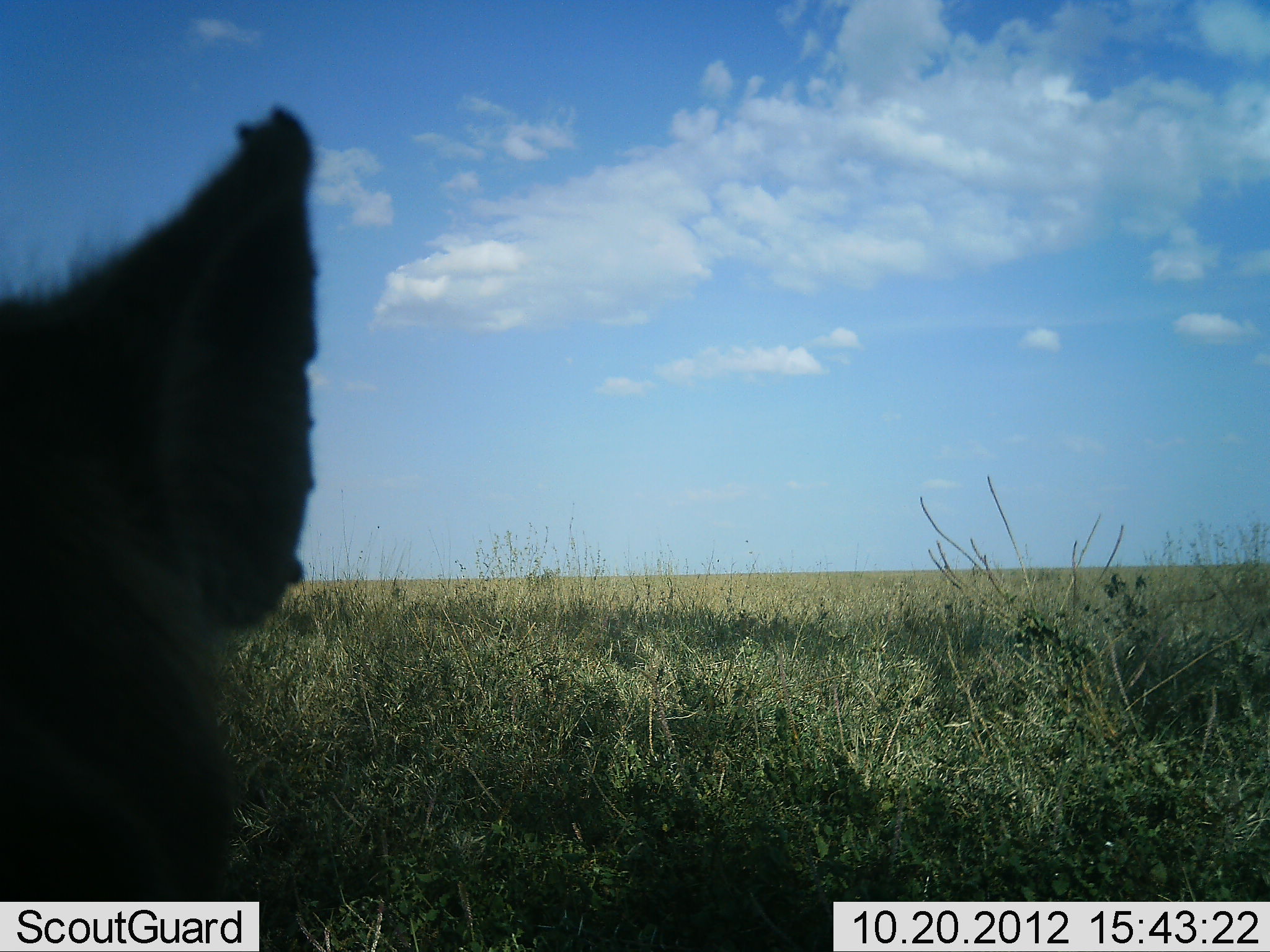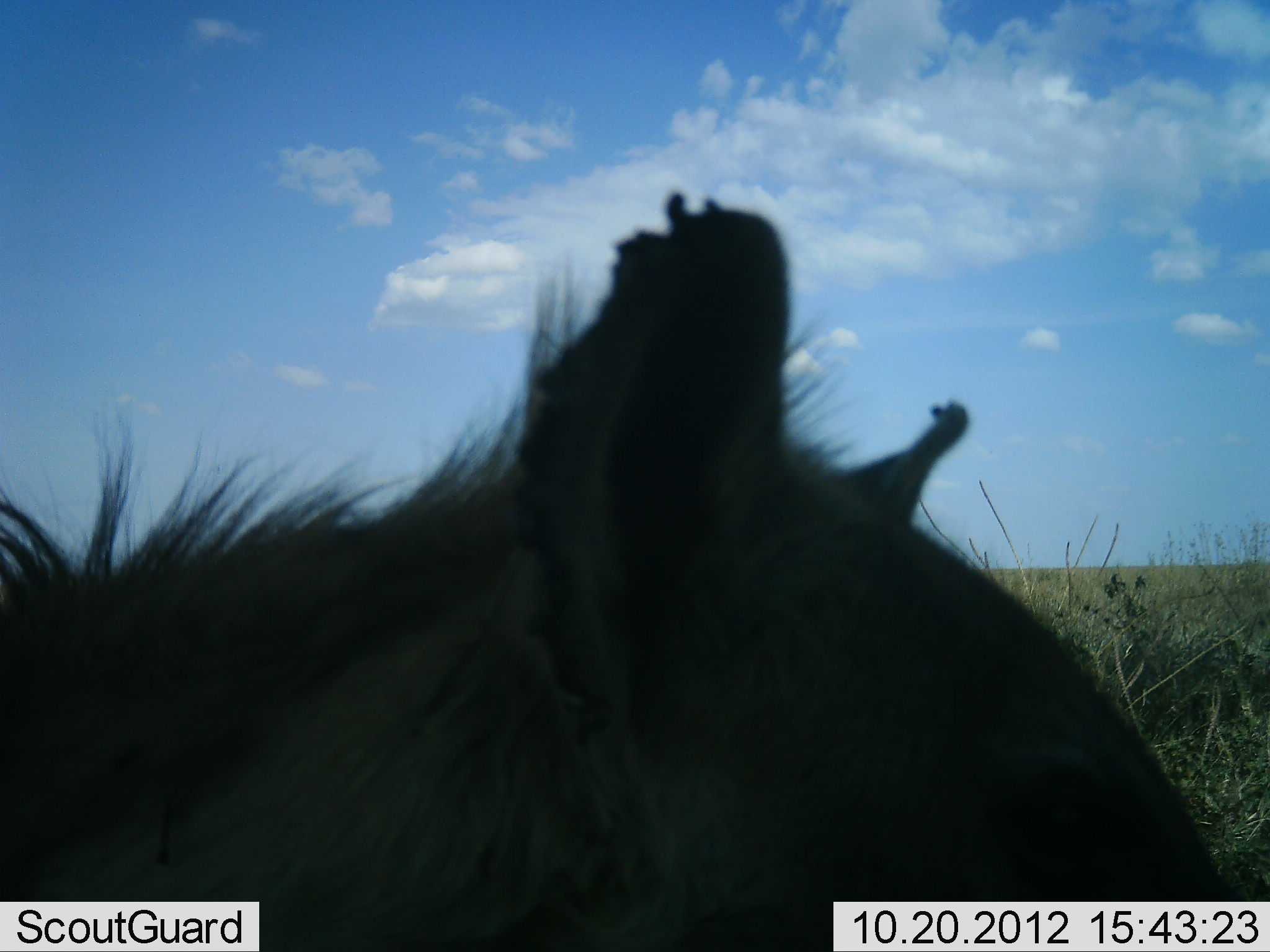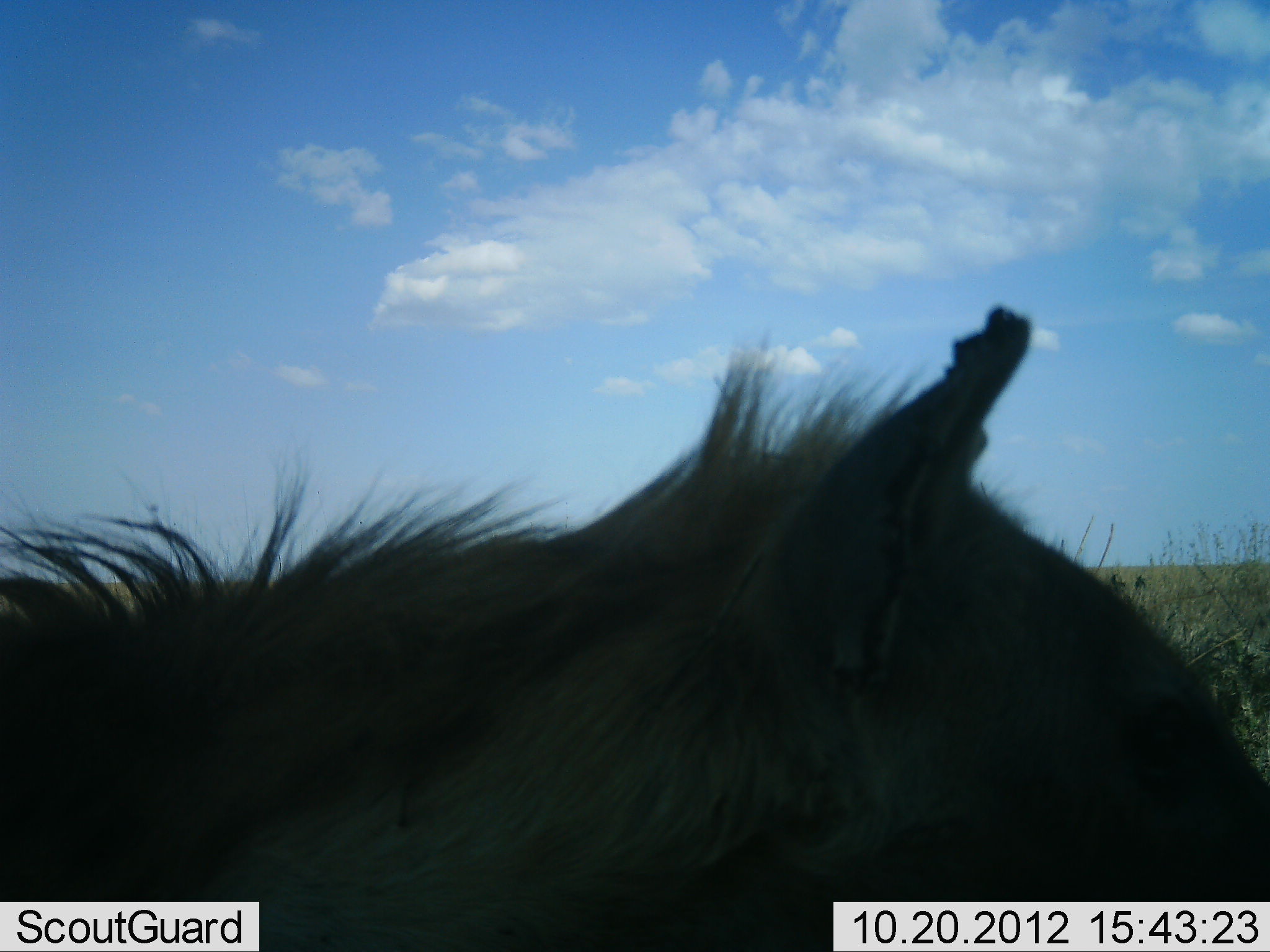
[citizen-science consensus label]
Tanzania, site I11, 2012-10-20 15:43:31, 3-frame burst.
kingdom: Animalia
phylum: Chordata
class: Mammalia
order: Carnivora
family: Hyaenidae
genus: Crocuta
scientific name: Crocuta crocuta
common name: spotted hyena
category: hyenaspotted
Hyenaspotted (spotted hyena) (Crocuta crocuta), count 1. Behavior (volunteer vote fractions): standing 30%, resting 20%, moving 50%, interacting 0%. Young present (vote fraction): 0%. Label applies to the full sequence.